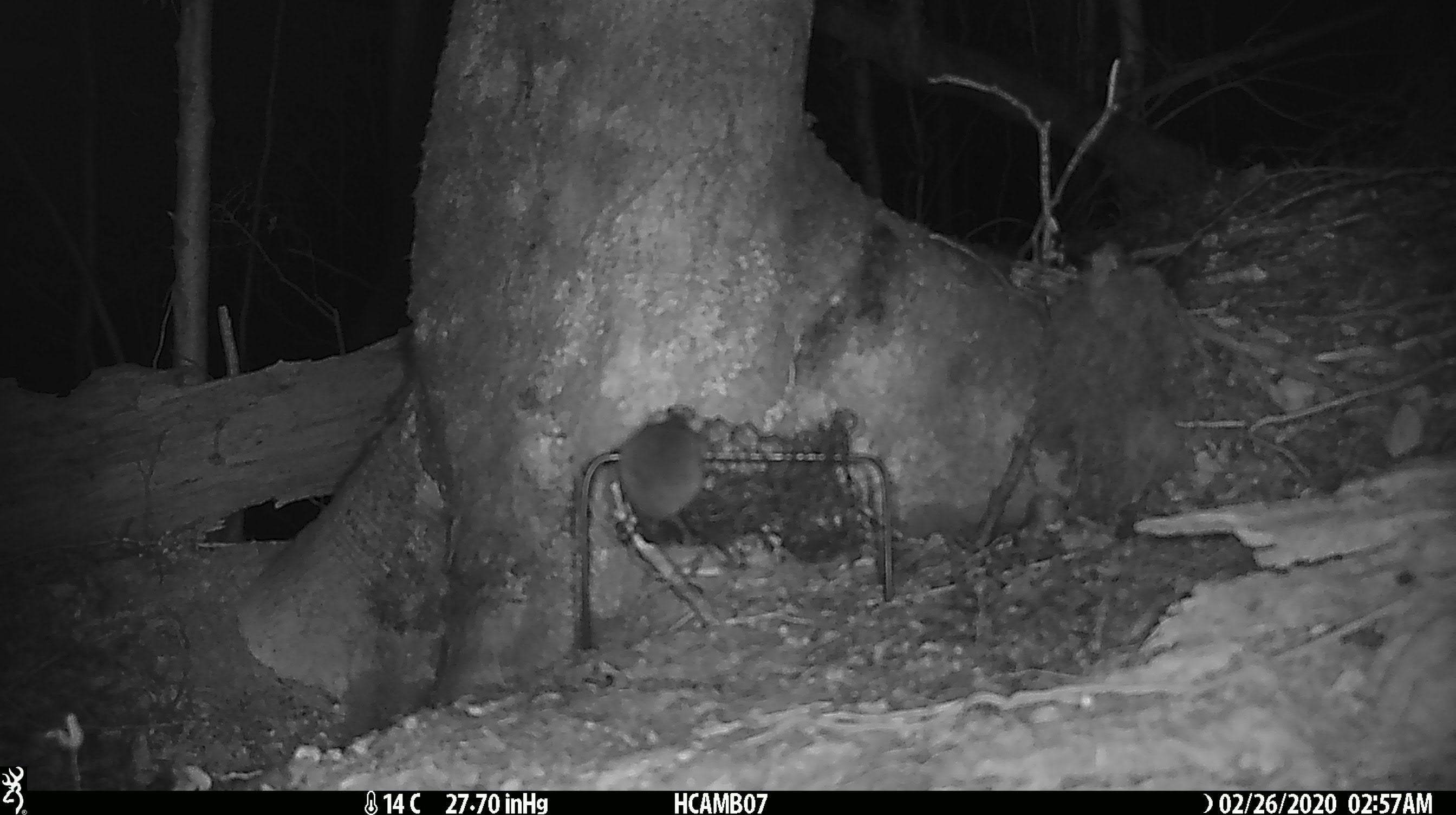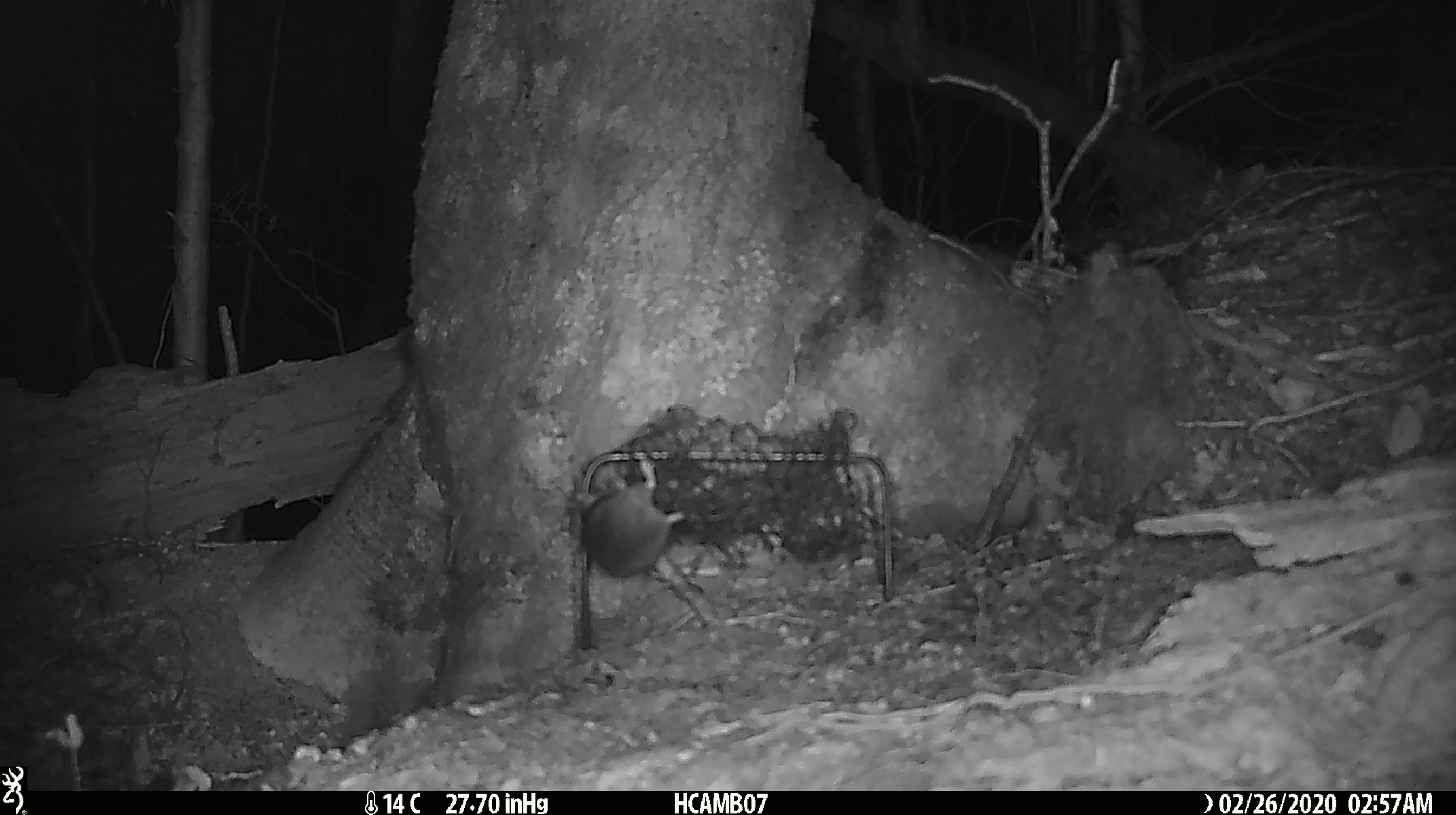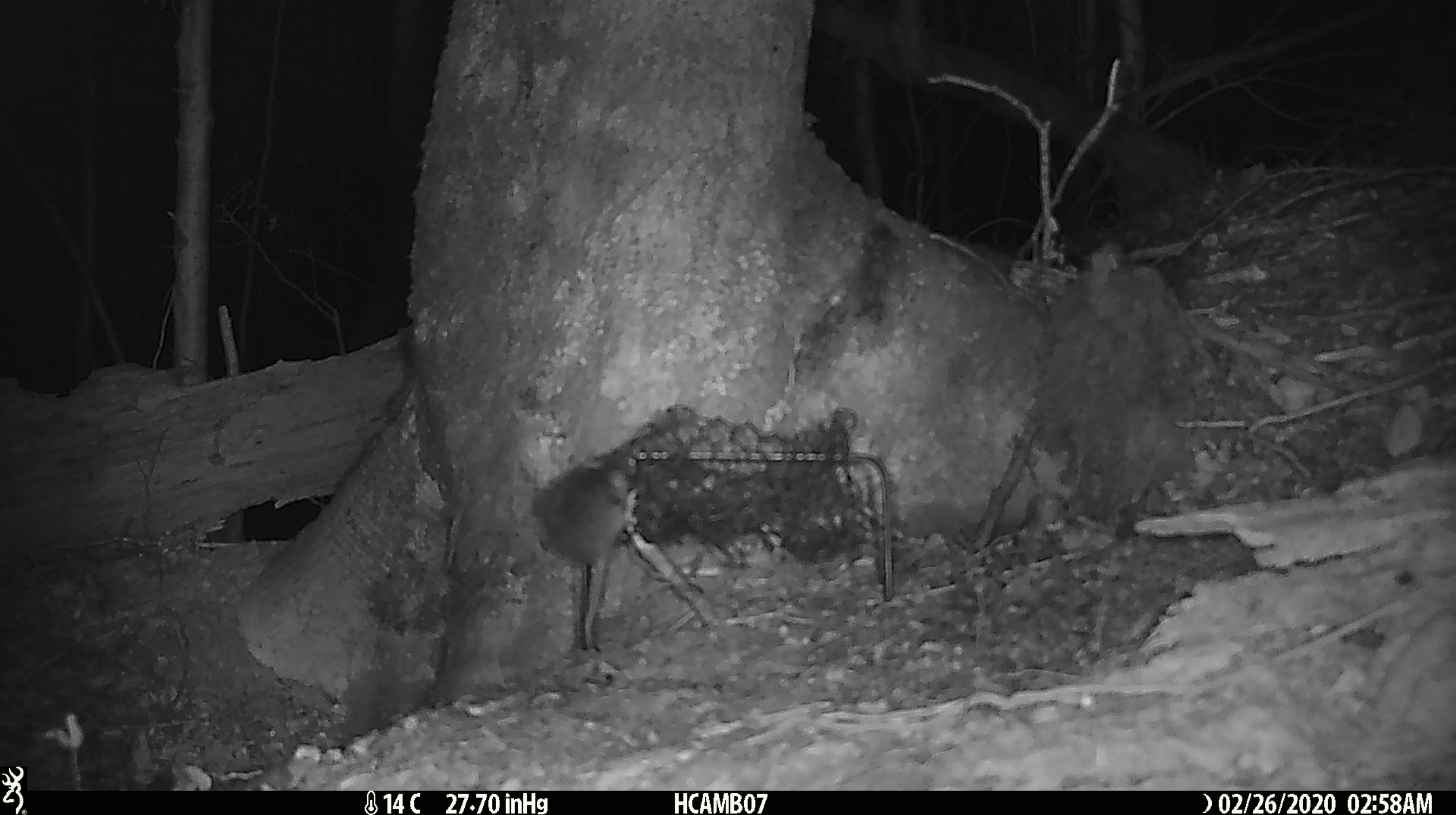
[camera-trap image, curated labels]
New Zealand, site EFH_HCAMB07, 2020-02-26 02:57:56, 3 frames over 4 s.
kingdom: Animalia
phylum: Chordata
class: Mammalia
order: Rodentia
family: Muridae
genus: Mus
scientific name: Mus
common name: mouse